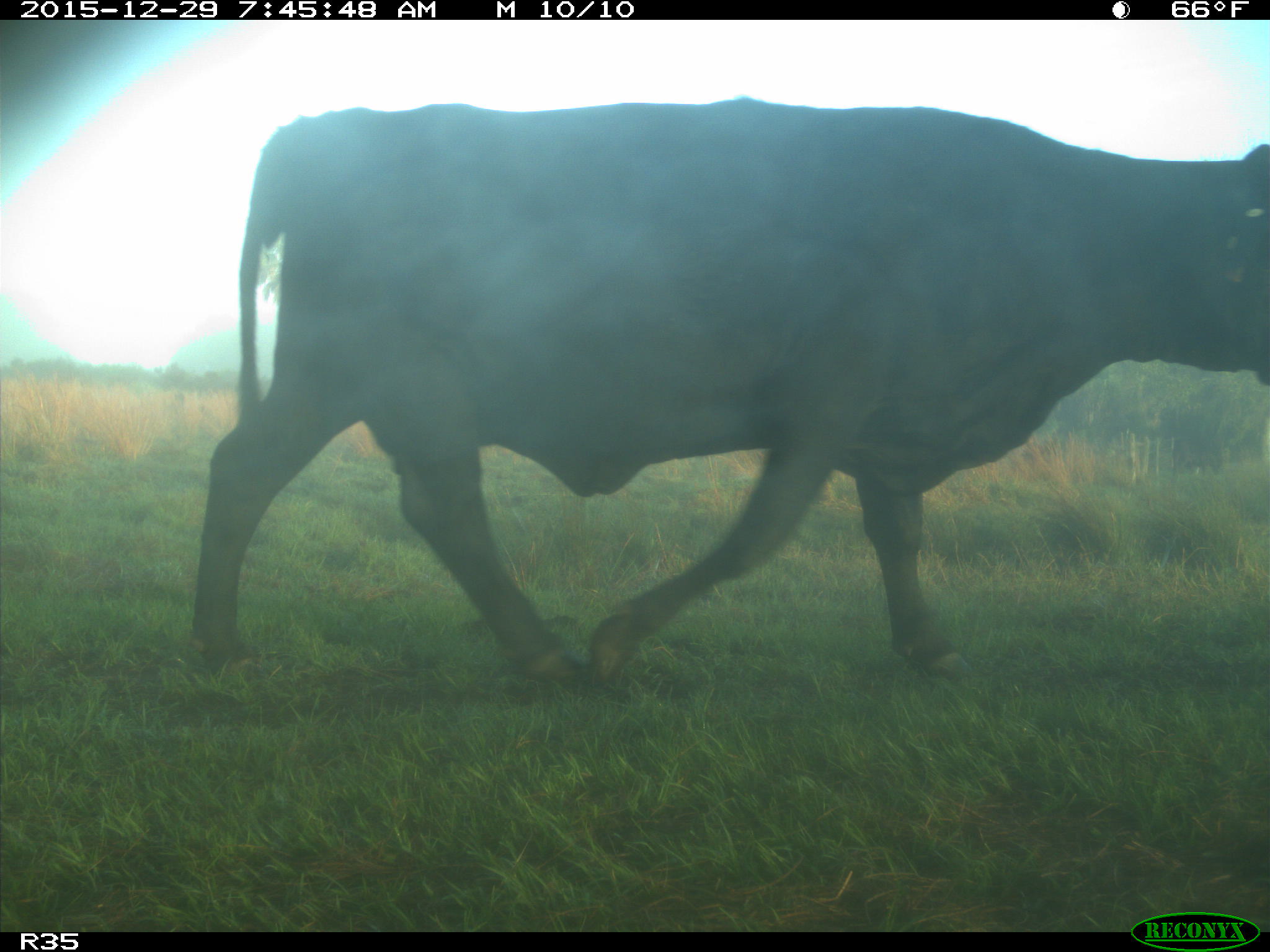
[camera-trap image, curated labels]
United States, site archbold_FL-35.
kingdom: Animalia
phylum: Chordata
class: Mammalia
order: Artiodactyla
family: Bovidae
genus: Bos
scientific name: Bos taurus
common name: domestic cow